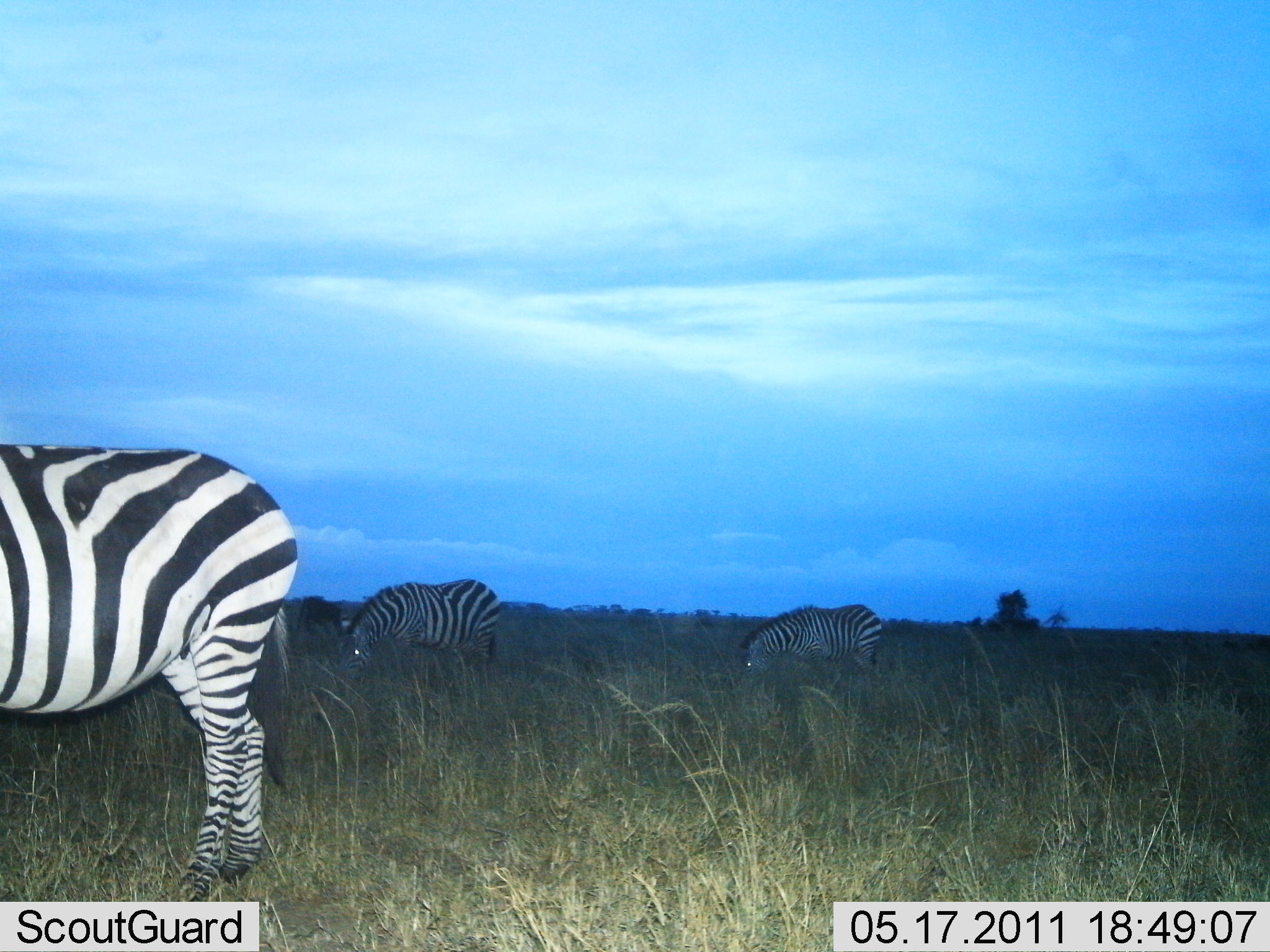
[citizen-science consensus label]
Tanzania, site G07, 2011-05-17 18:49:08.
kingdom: Animalia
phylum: Chordata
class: Mammalia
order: Perissodactyla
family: Equidae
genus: Equus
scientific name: Equus quagga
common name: plains zebra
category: zebra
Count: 3.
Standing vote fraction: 40%.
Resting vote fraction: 0%.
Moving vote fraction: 0%.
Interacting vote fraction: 0%.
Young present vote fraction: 0%.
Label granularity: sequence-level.